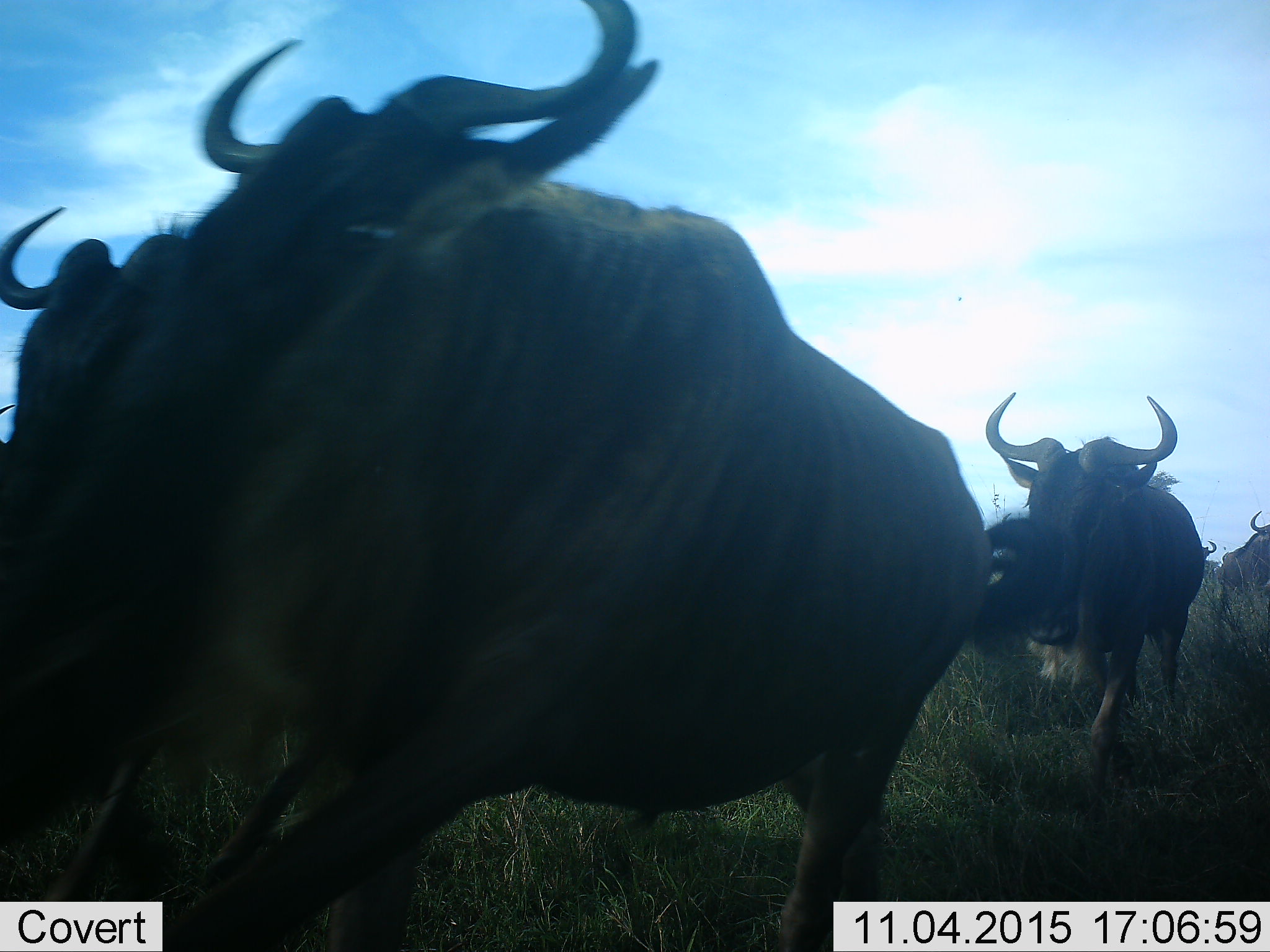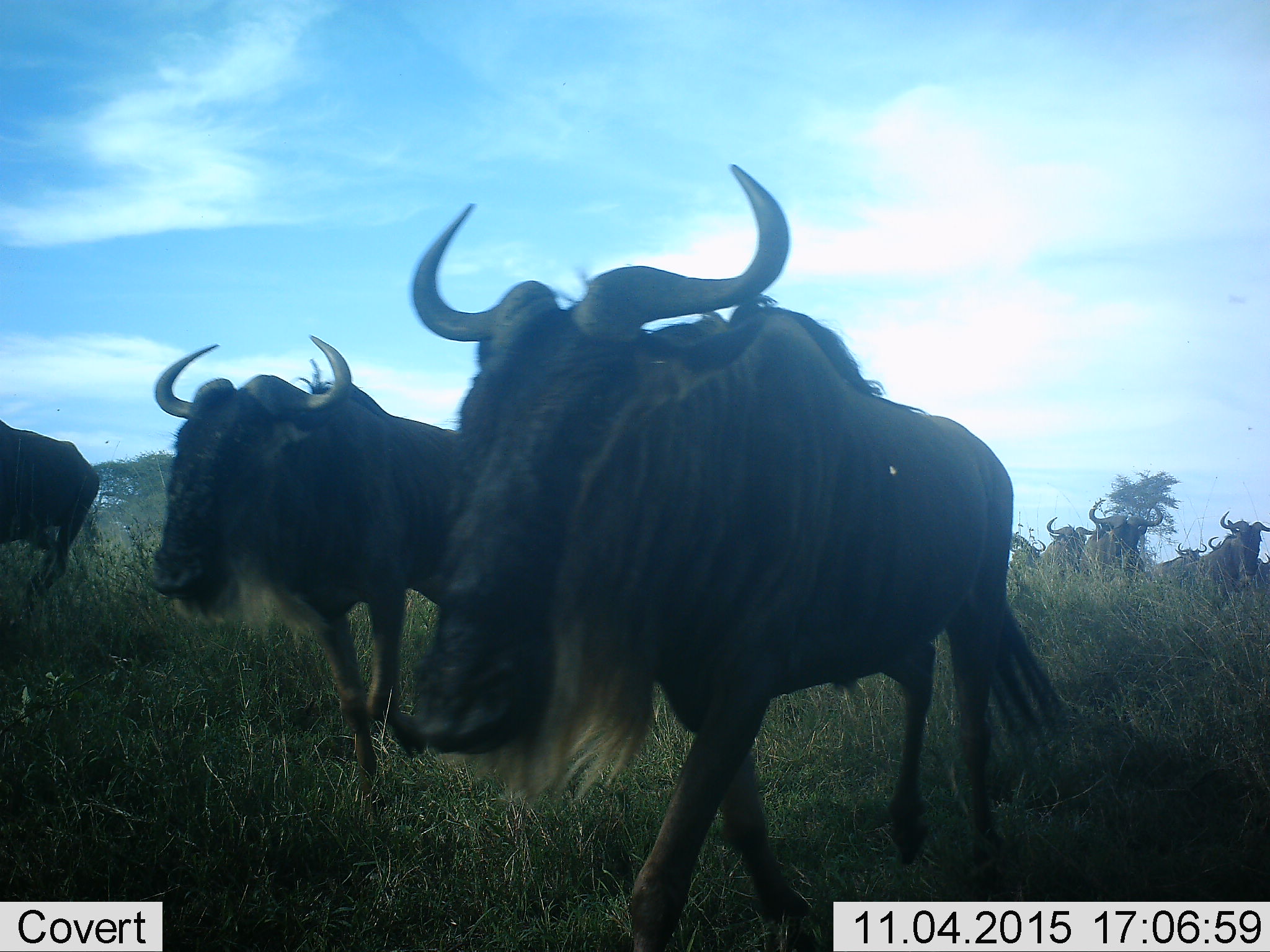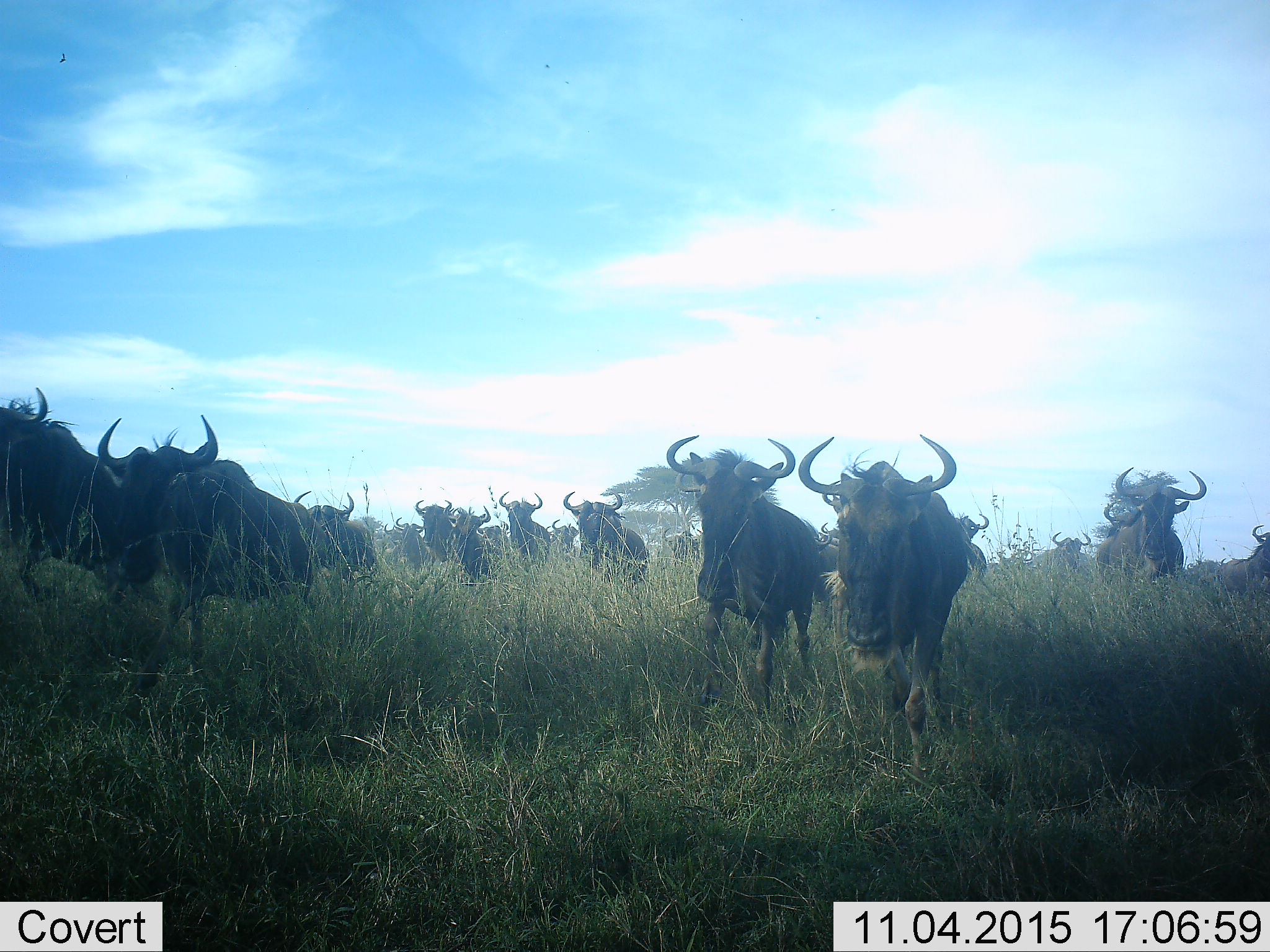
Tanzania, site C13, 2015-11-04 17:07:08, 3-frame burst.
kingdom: Animalia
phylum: Chordata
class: Mammalia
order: Artiodactyla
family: Bovidae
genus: Connochaetes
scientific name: Connochaetes taurinus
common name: blue wildebeest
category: wildebeest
Wildebeest (blue wildebeest) (Connochaetes taurinus), count 11-50. Behavior (volunteer vote fractions): standing 5%, resting 0%, moving 100%, interacting 0%. Young present (vote fraction): 0%. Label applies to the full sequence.